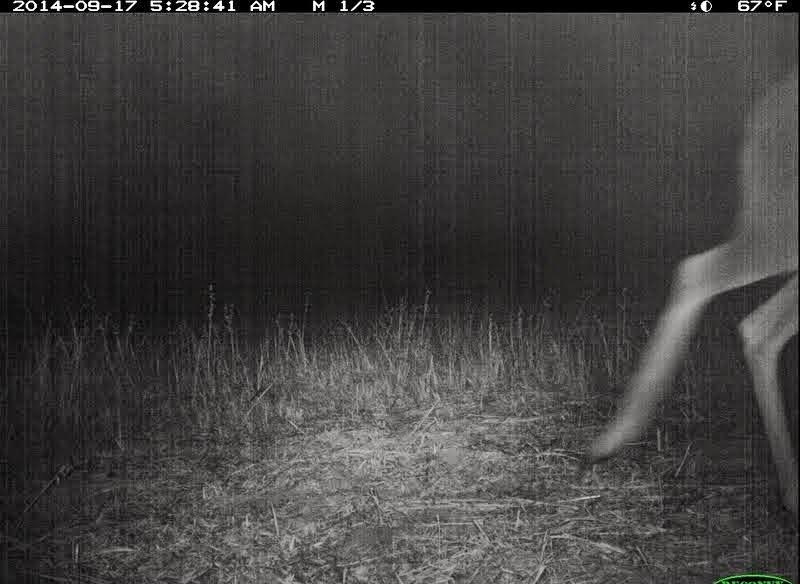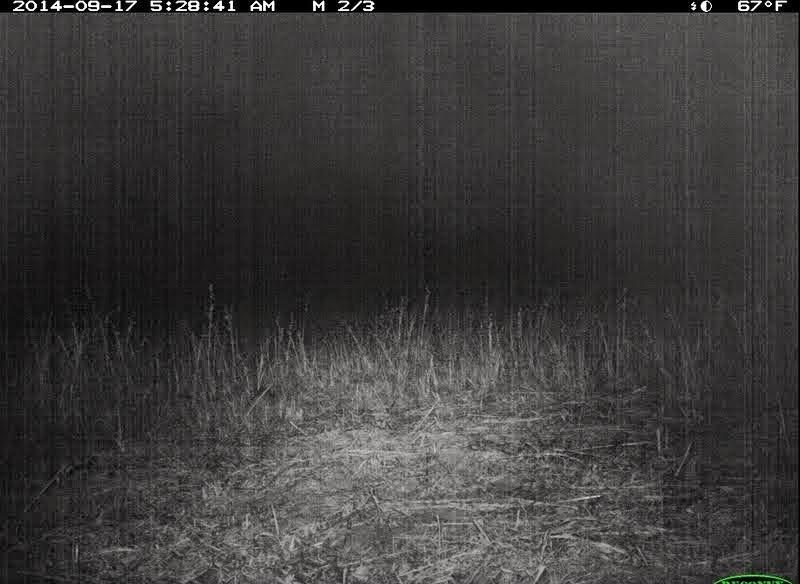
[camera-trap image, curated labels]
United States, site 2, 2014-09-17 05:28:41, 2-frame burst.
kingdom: Animalia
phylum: Chordata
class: Mammalia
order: Artiodactyla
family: Cervidae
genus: Odocoileus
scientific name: Odocoileus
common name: deer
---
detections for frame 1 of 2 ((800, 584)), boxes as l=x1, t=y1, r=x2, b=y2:
deer: l=577, t=62, r=800, b=511